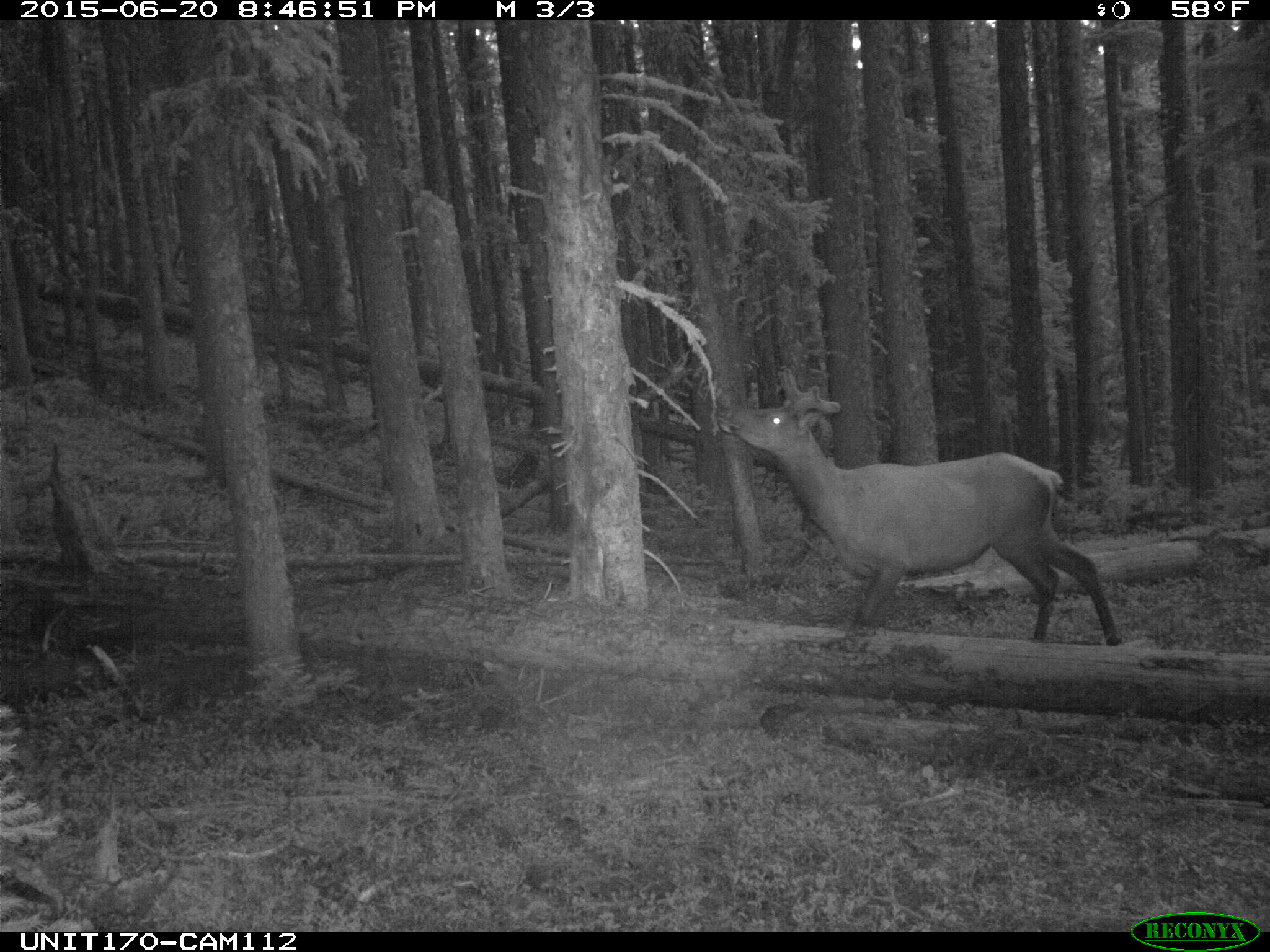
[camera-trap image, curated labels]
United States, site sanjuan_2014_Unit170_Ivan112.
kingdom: Animalia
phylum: Chordata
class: Mammalia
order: Artiodactyla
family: Cervidae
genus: Cervus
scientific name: Cervus elaphus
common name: red deer